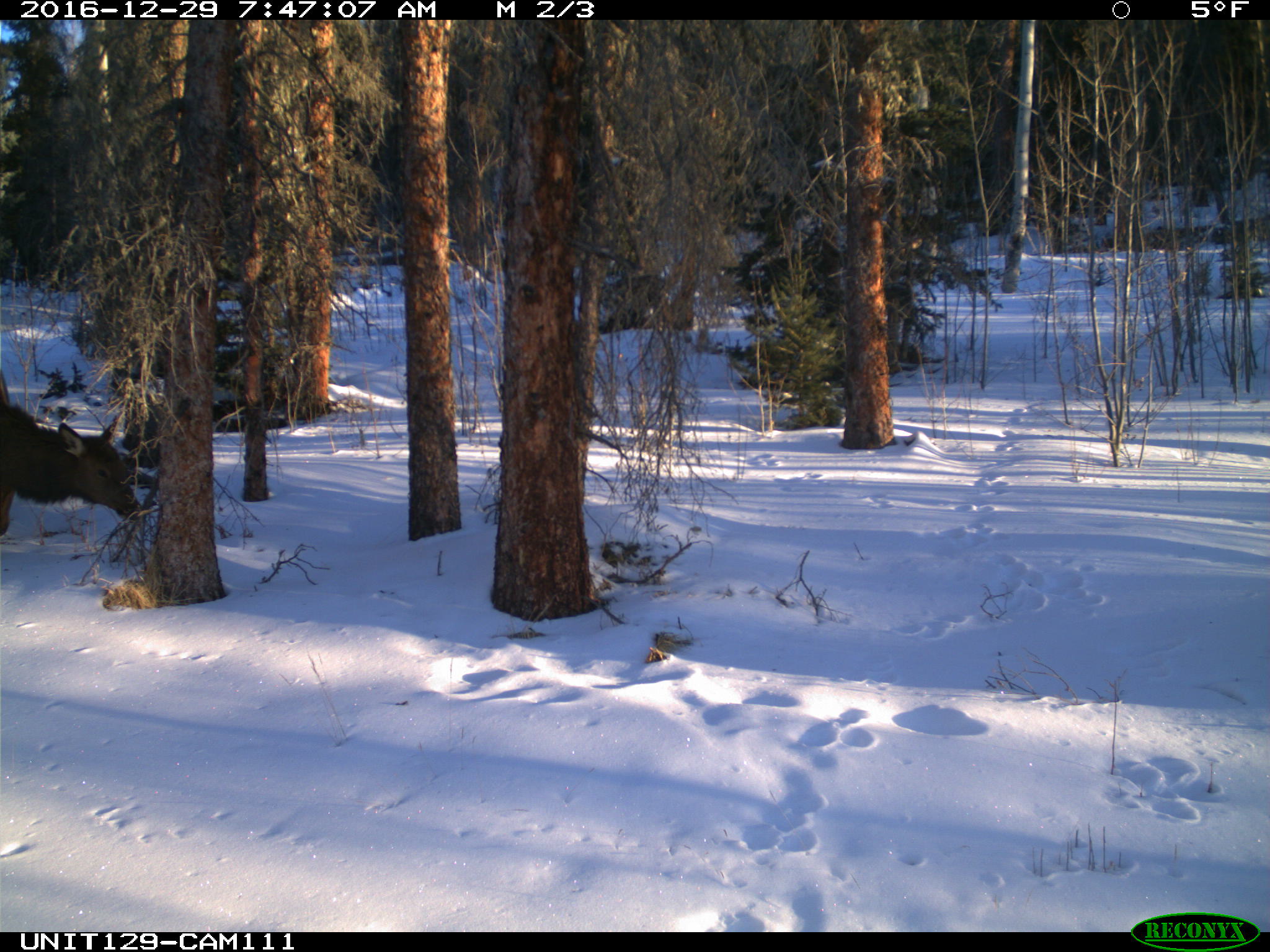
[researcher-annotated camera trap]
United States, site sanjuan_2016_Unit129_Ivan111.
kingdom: Animalia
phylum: Chordata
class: Mammalia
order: Artiodactyla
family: Cervidae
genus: Cervus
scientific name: Cervus elaphus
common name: red deer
Cervus elaphus (red deer).